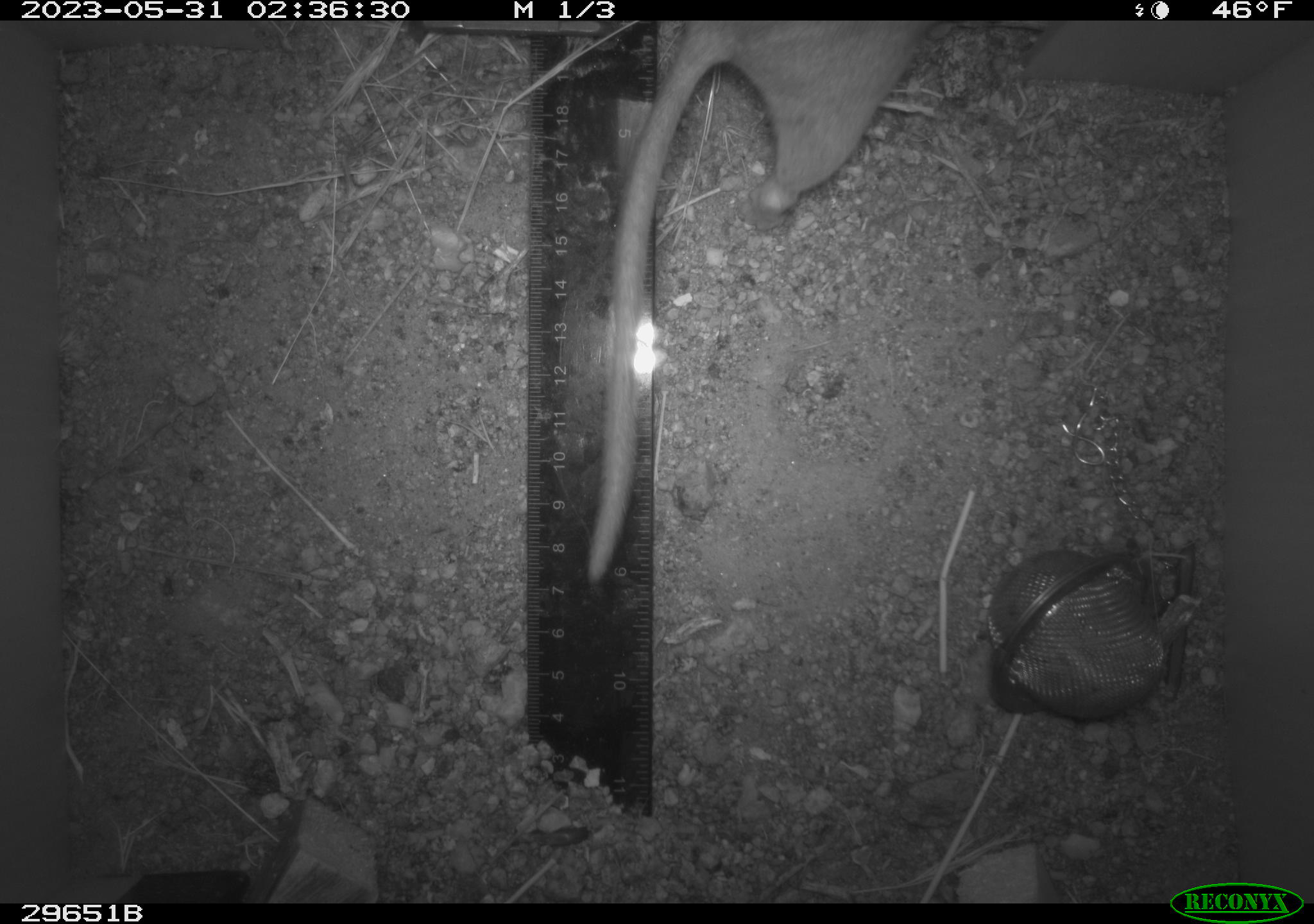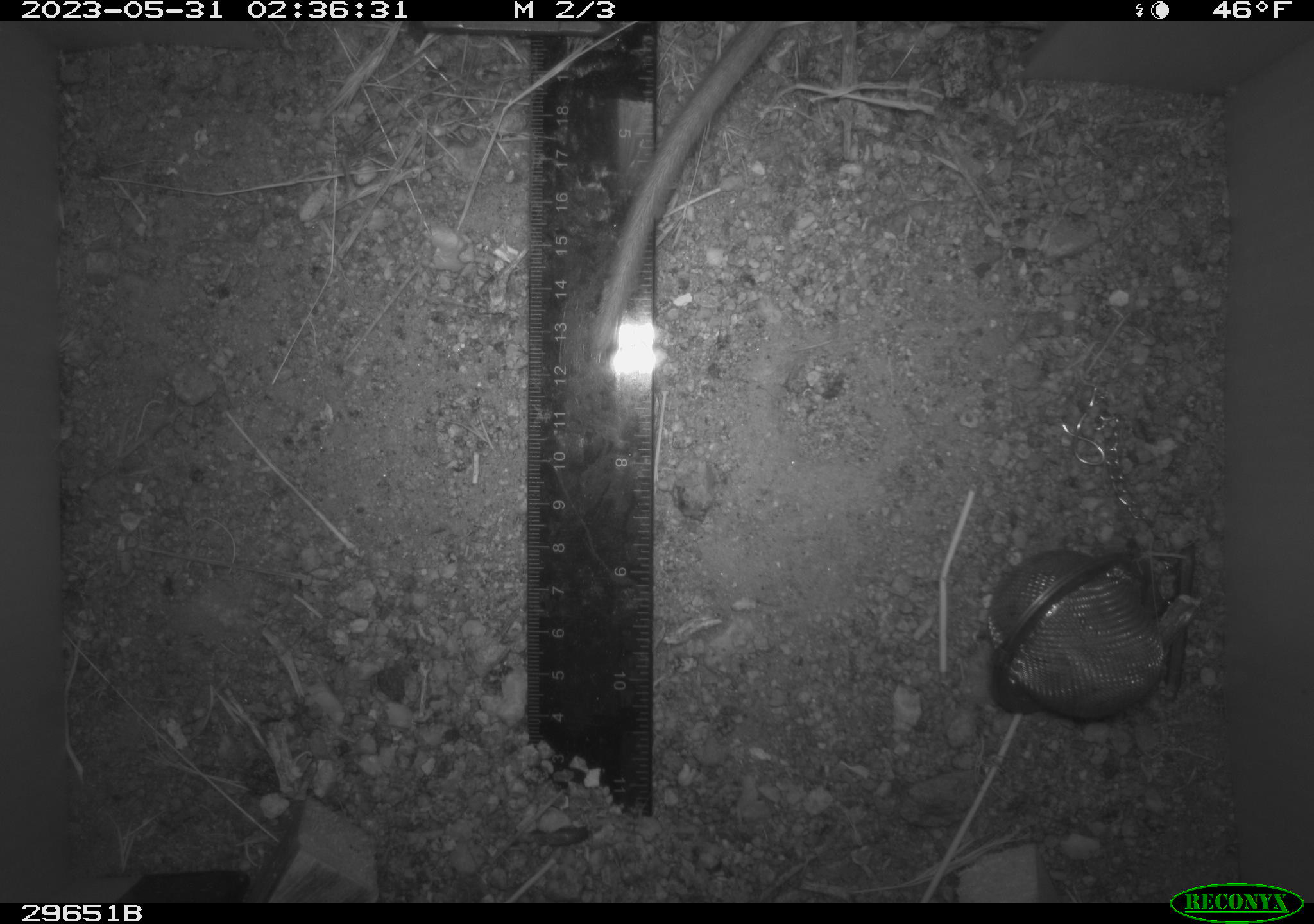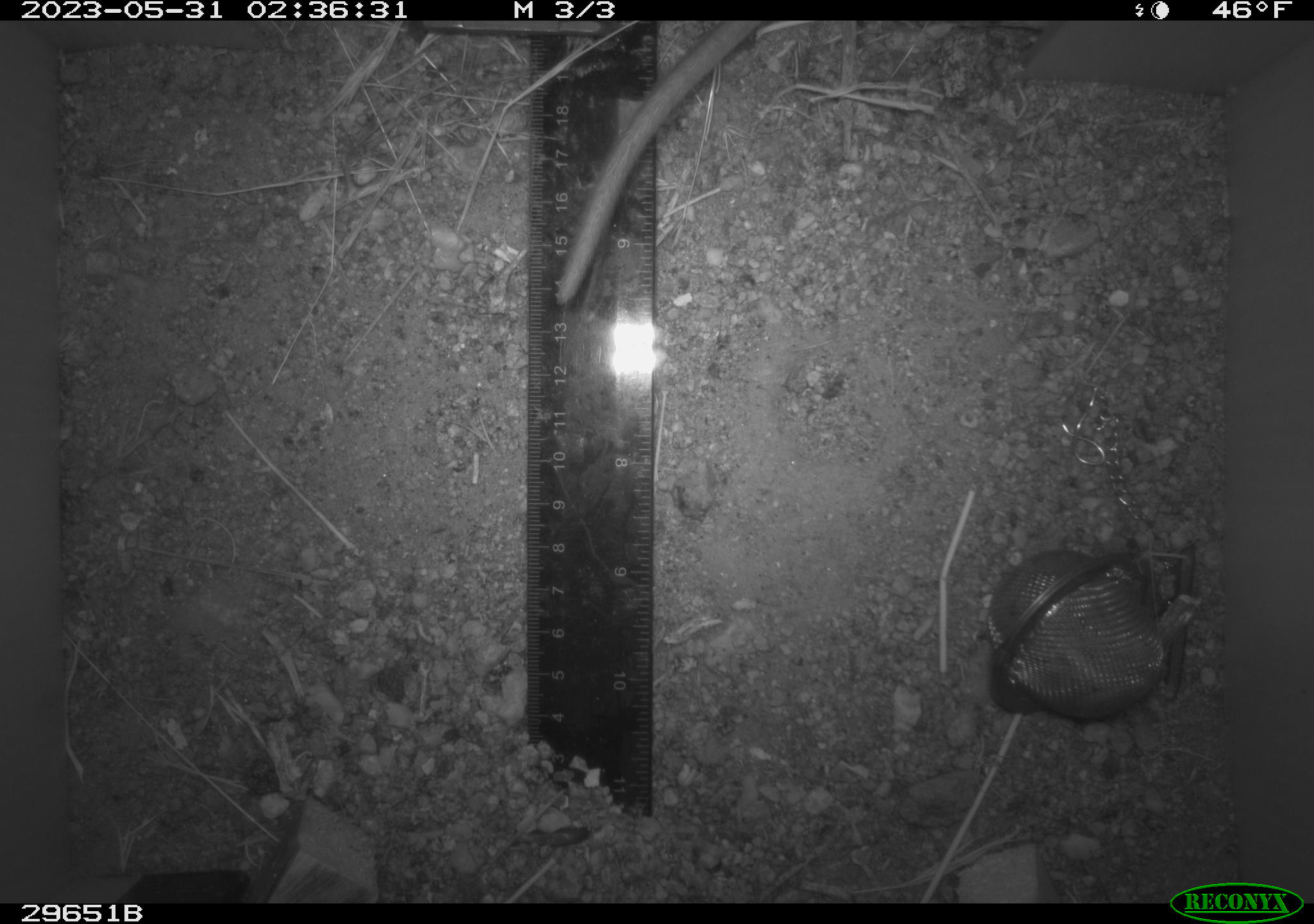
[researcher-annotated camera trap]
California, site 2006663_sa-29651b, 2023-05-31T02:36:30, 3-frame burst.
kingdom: Animalia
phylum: Chordata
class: Mammalia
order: Rodentia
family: Cricetidae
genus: Neotoma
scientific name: Neotoma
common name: pack rat or woodrat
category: neotoma species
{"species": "neotoma species (pack rat or woodrat) (Neotoma)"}